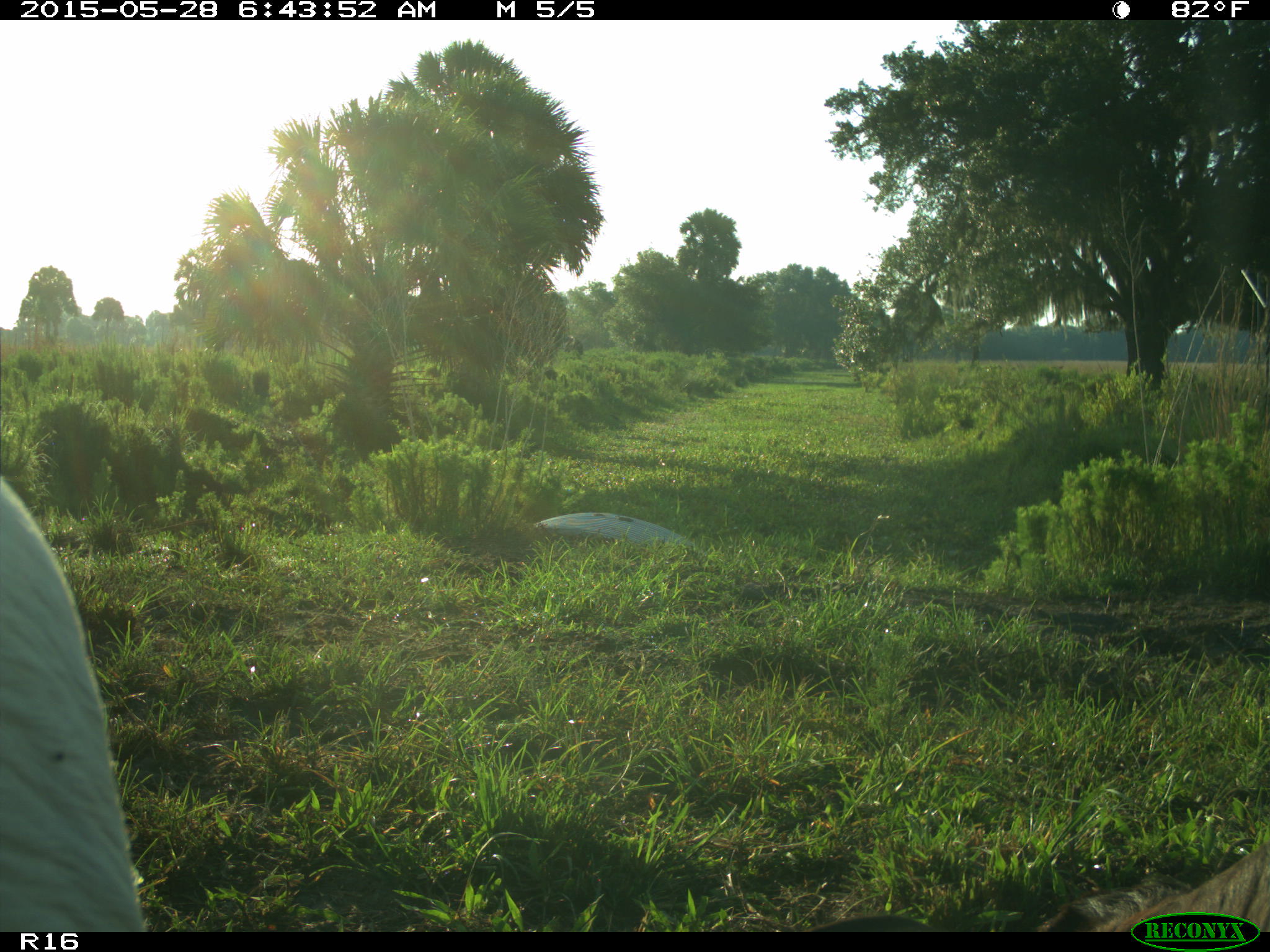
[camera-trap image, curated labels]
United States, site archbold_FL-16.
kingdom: Animalia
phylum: Chordata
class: Mammalia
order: Artiodactyla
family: Bovidae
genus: Bos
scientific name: Bos taurus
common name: domestic cow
Bos taurus (domestic cow).